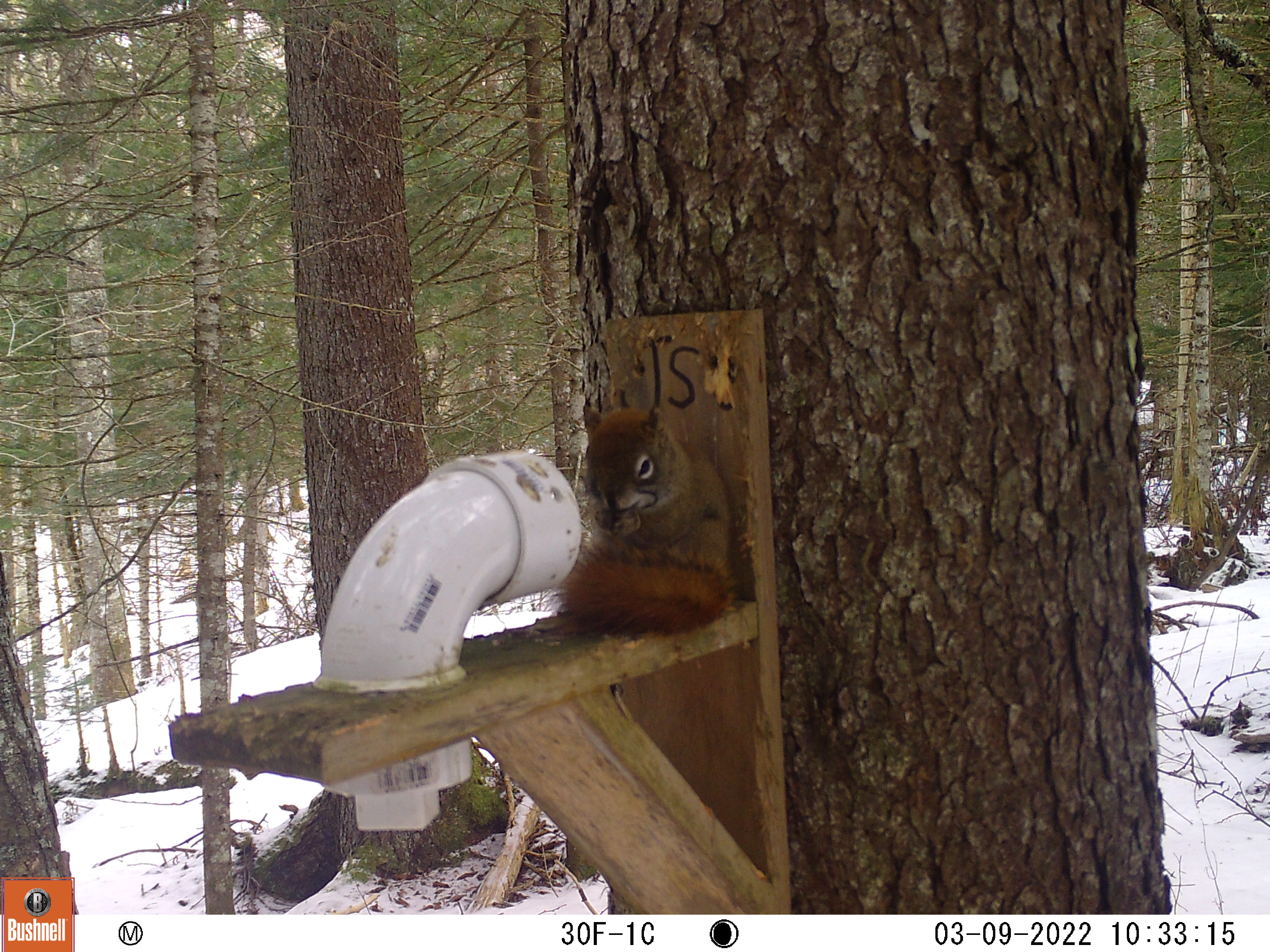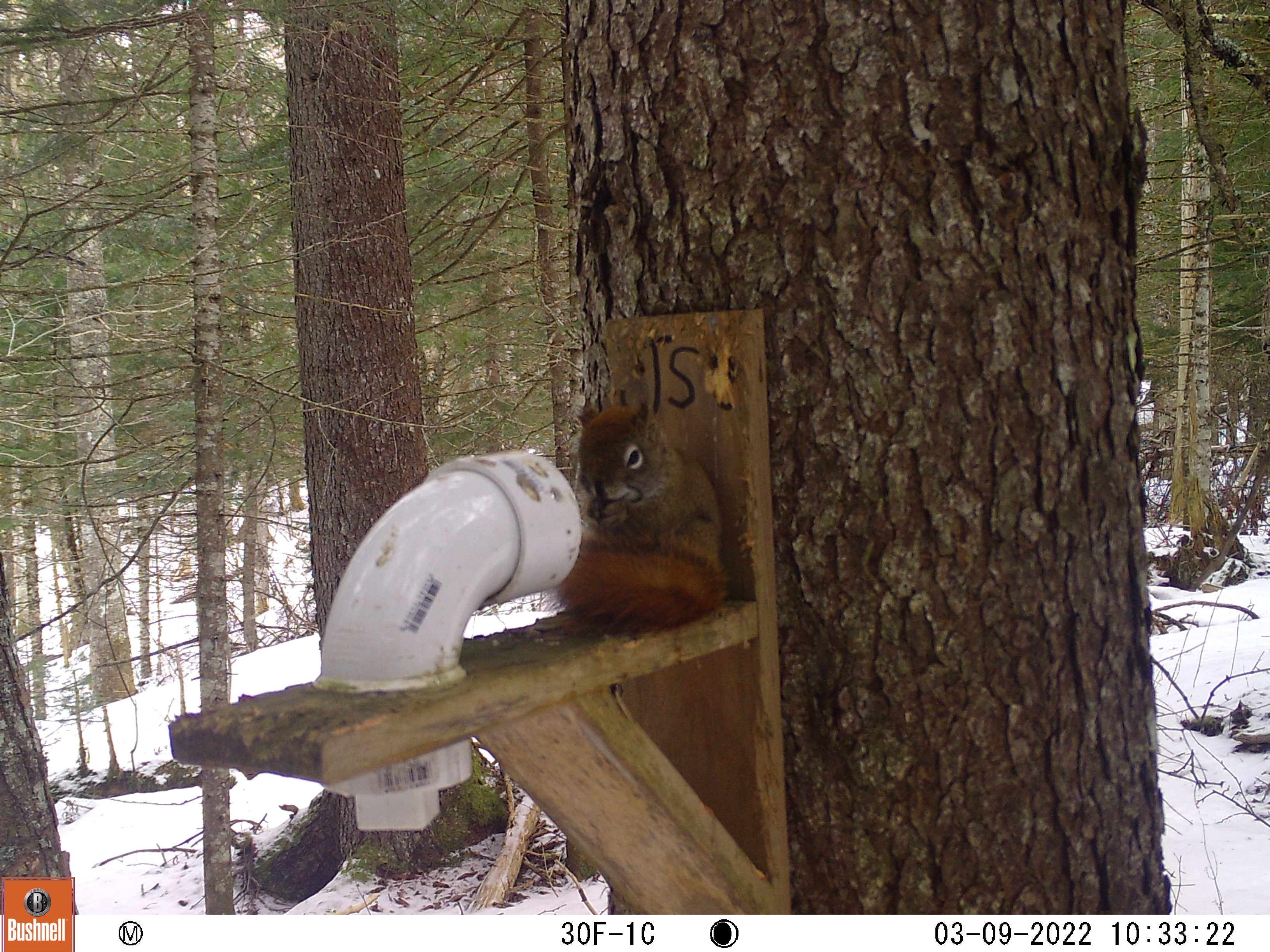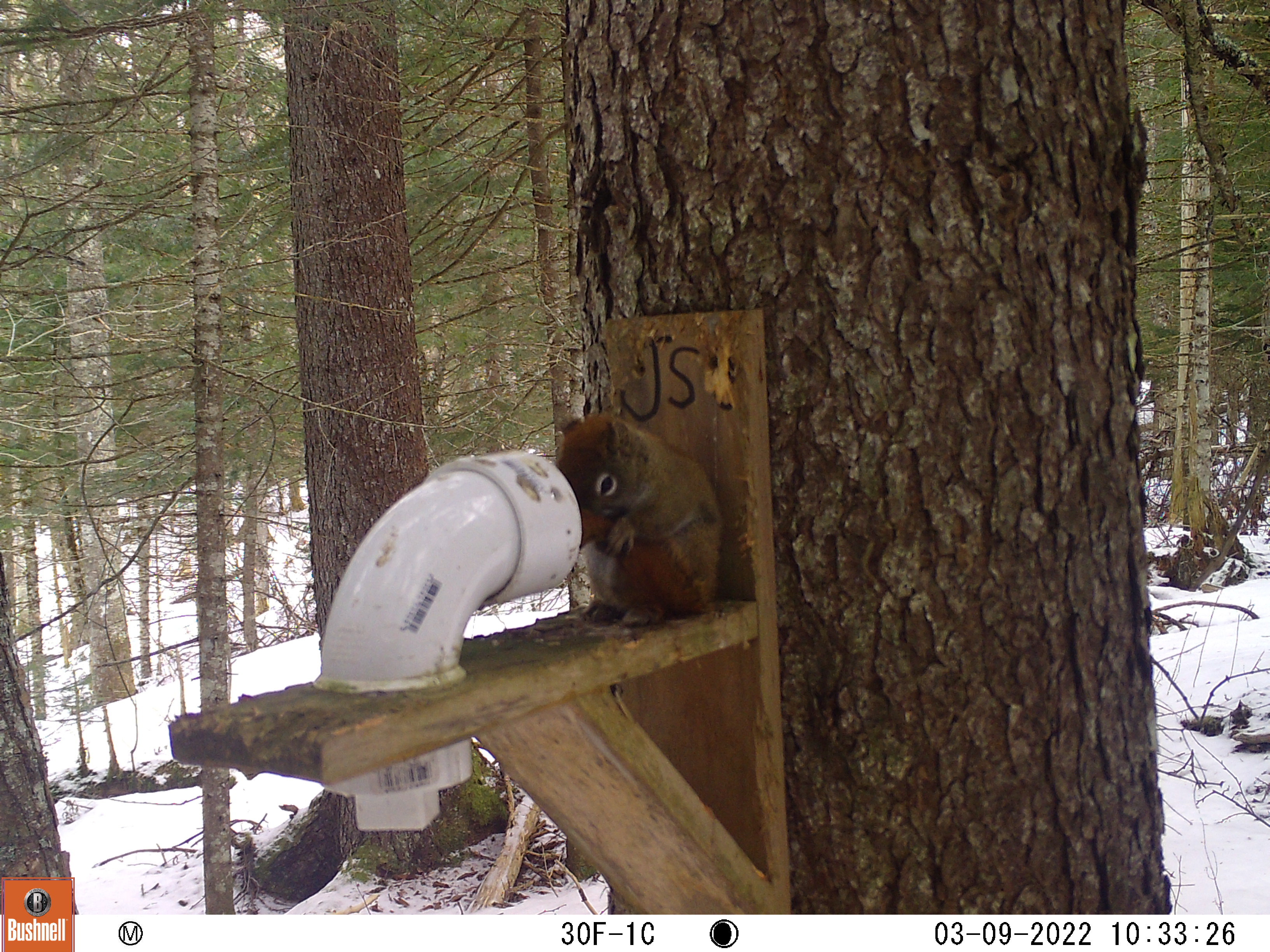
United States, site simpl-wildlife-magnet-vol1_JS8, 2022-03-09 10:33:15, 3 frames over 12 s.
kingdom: Animalia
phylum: Chordata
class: Mammalia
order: Rodentia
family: Sciuridae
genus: Tamiasciurus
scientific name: Tamiasciurus hudsonicus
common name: red squirrel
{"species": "red squirrel (Tamiasciurus hudsonicus)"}